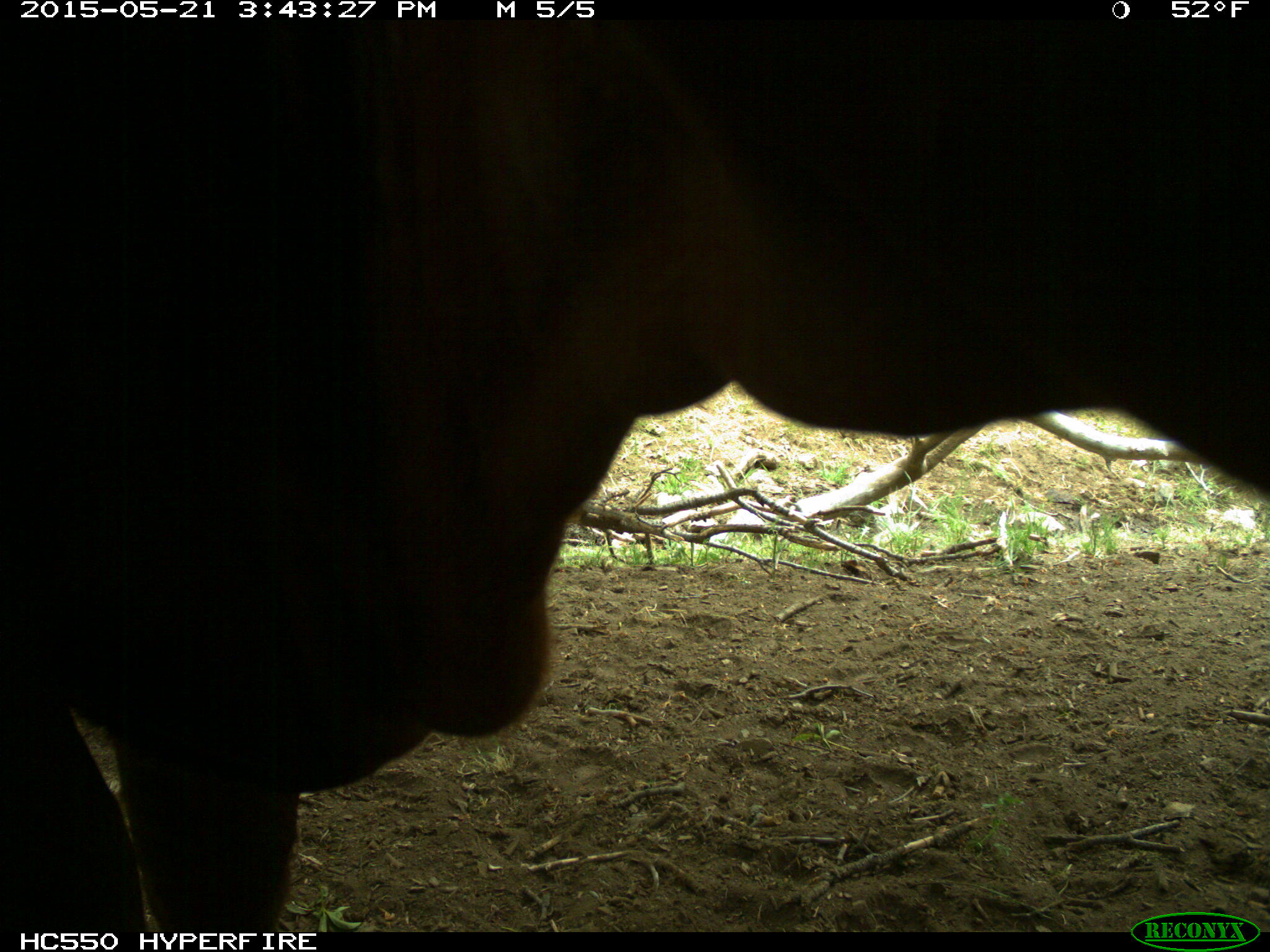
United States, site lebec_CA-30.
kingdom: Animalia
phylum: Chordata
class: Mammalia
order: Artiodactyla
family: Bovidae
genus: Bos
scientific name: Bos taurus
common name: domestic cow